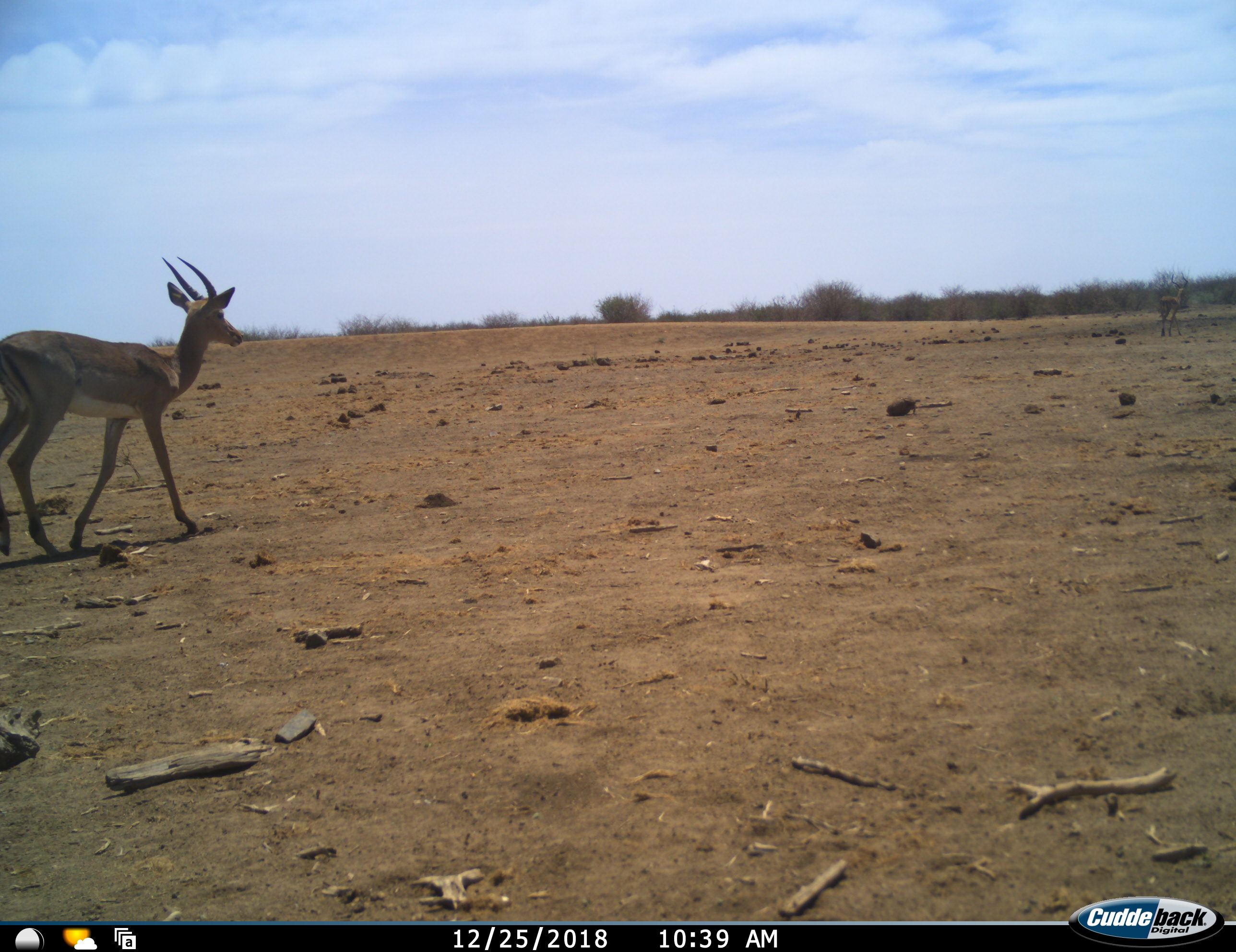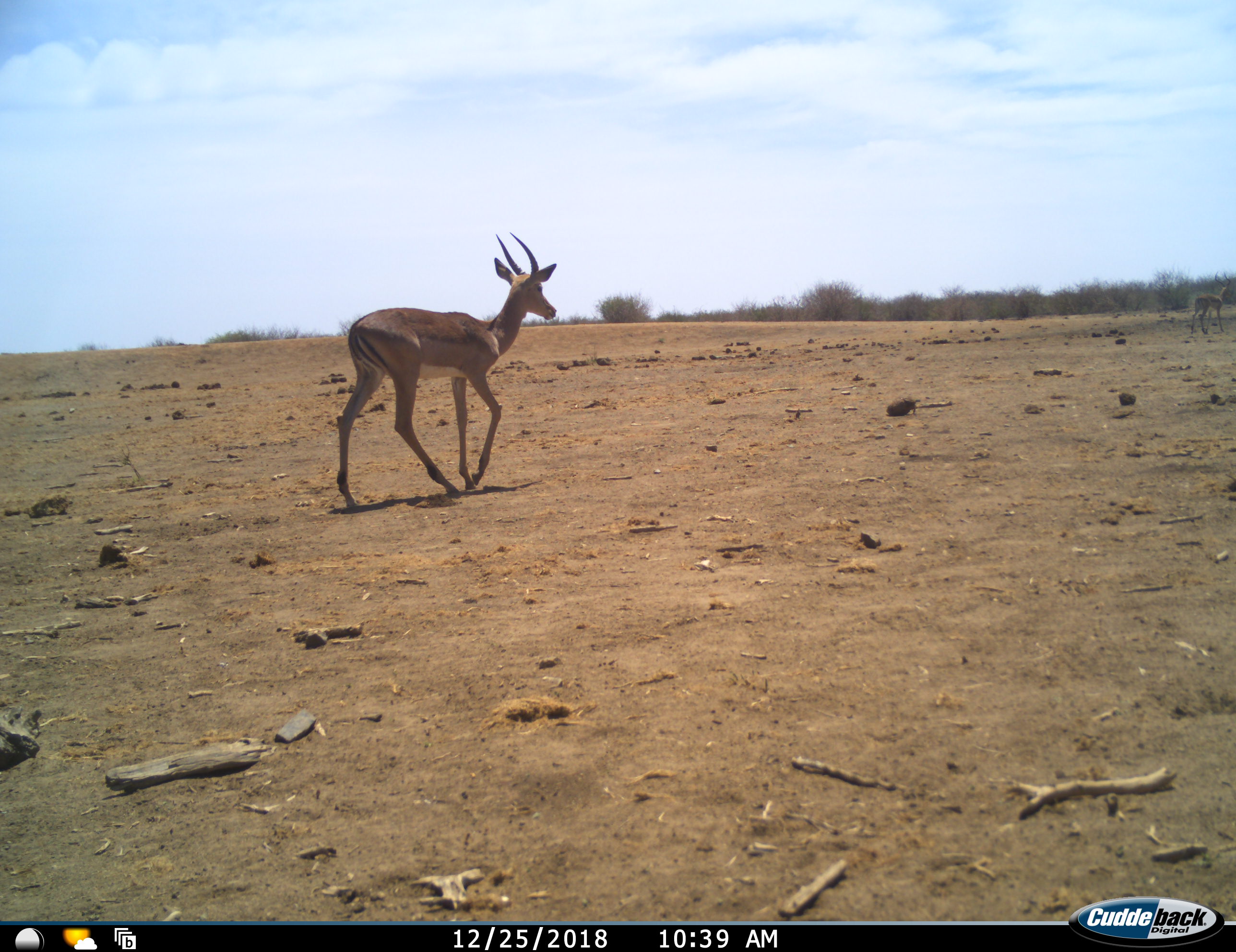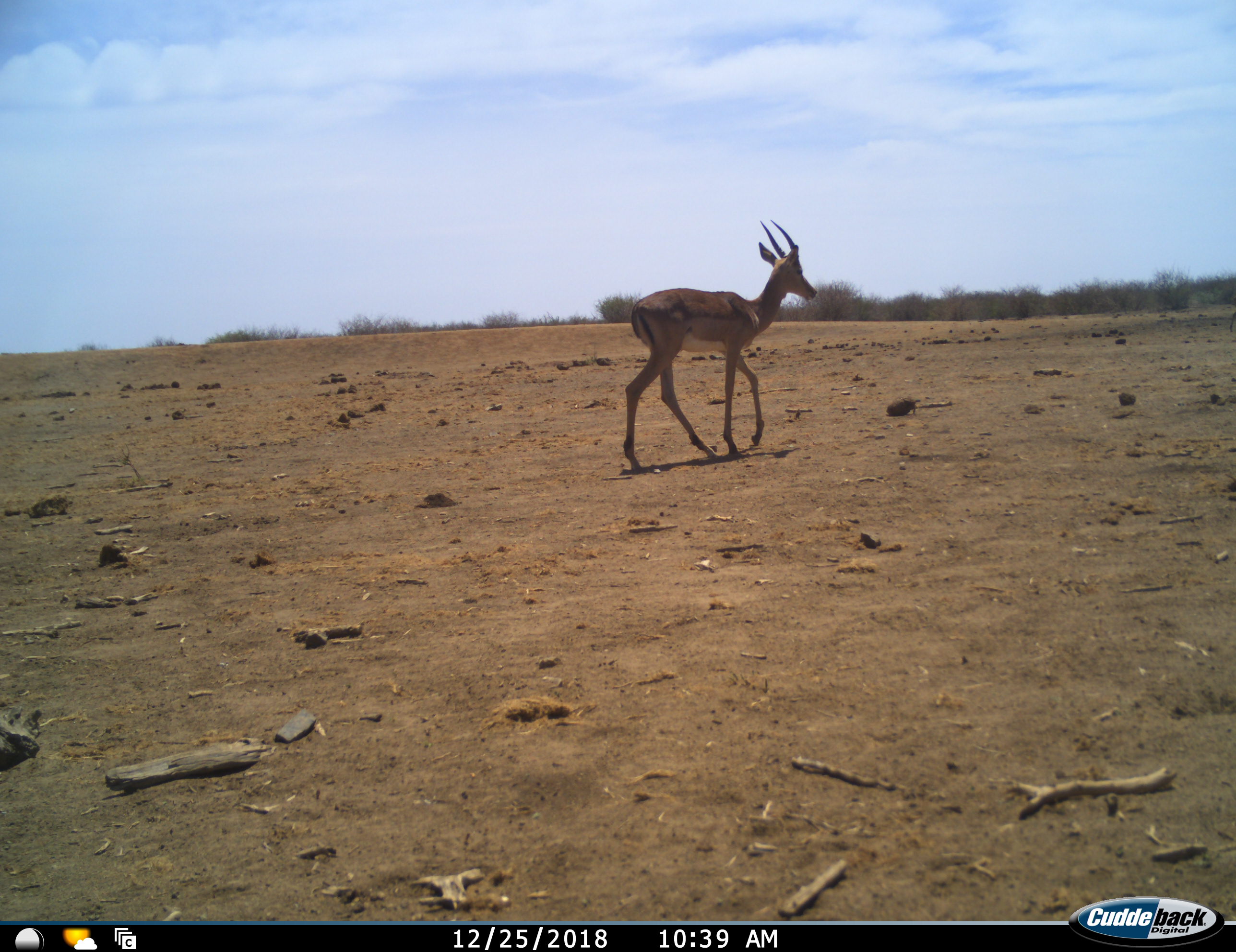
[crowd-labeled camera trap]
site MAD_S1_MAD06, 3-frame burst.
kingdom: Animalia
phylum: Chordata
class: Mammalia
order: Artiodactyla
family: Bovidae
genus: Aepyceros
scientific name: Aepyceros melampus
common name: impala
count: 2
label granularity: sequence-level